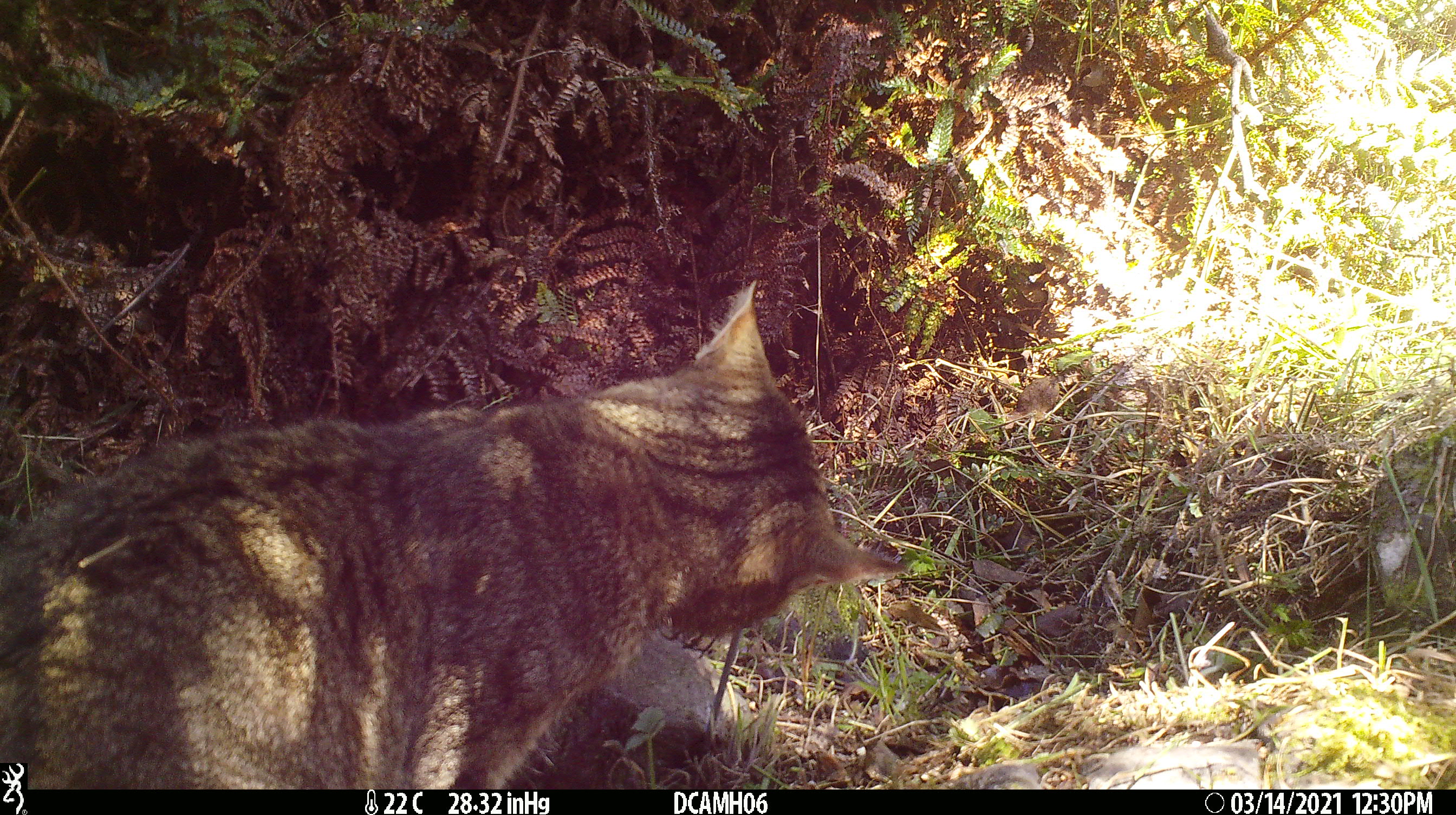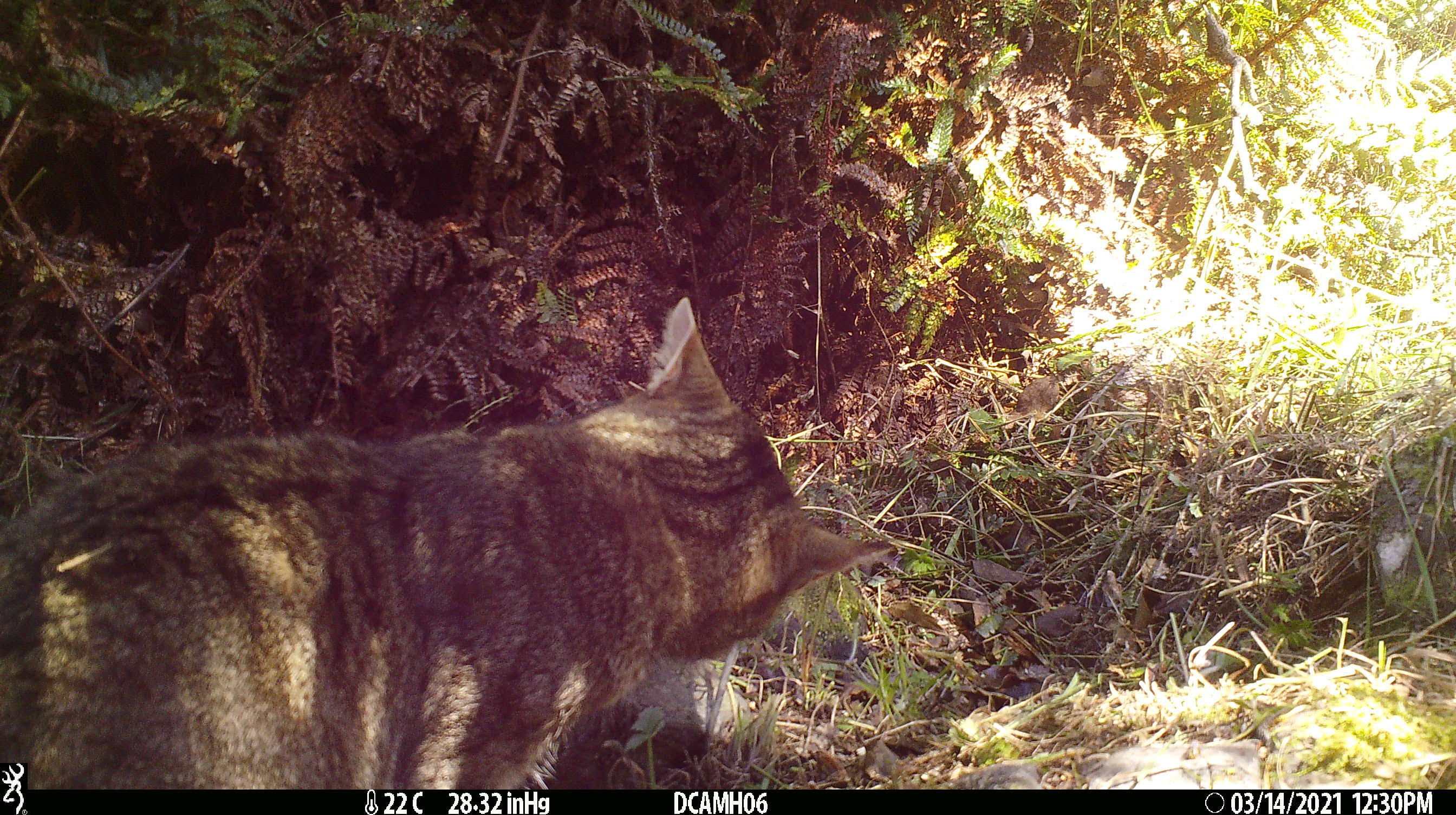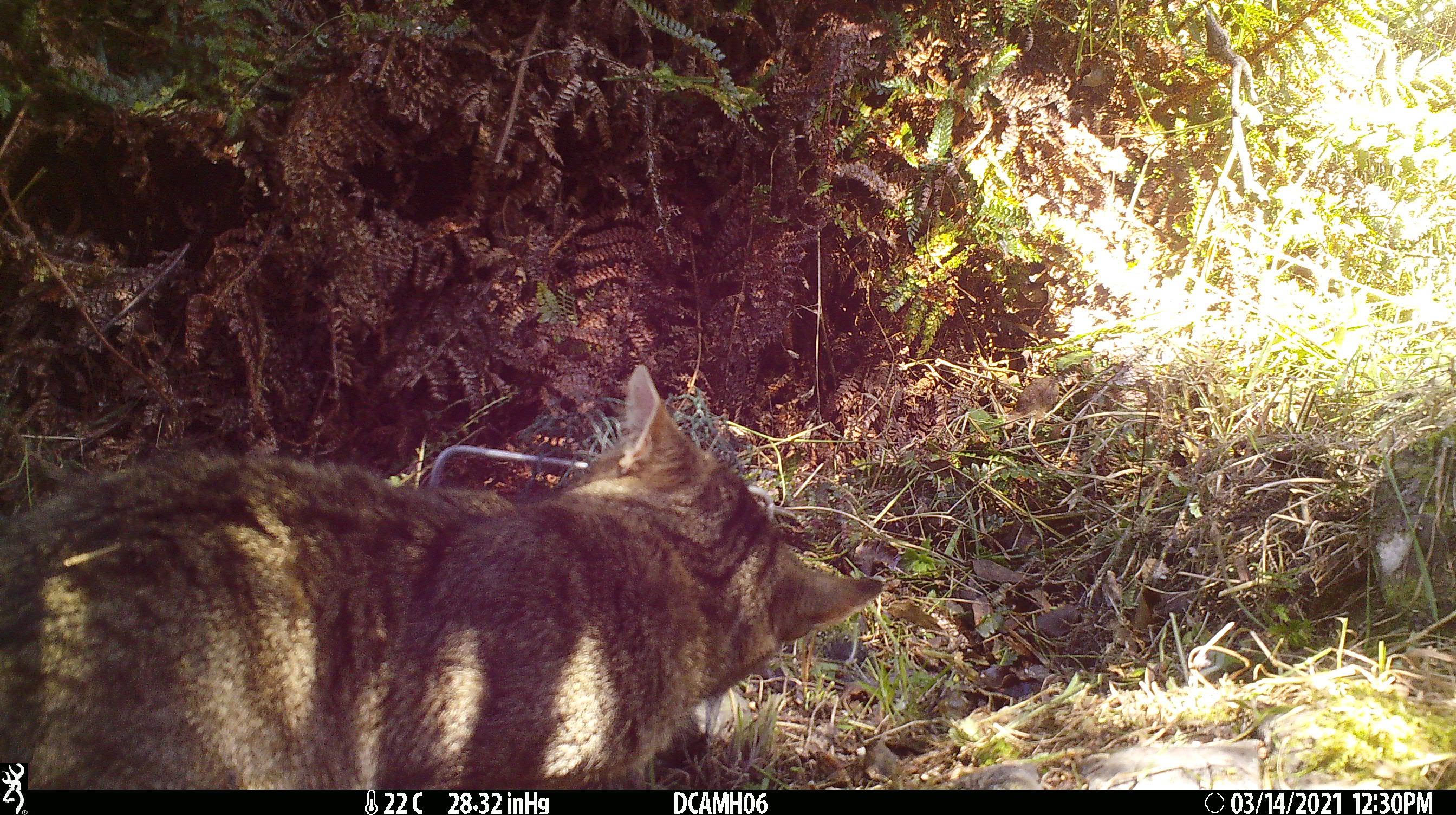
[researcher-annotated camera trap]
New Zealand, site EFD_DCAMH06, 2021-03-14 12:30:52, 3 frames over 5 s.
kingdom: Animalia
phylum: Chordata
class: Mammalia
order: Carnivora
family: Felidae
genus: Felis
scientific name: Felis catus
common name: domestic cat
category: cat